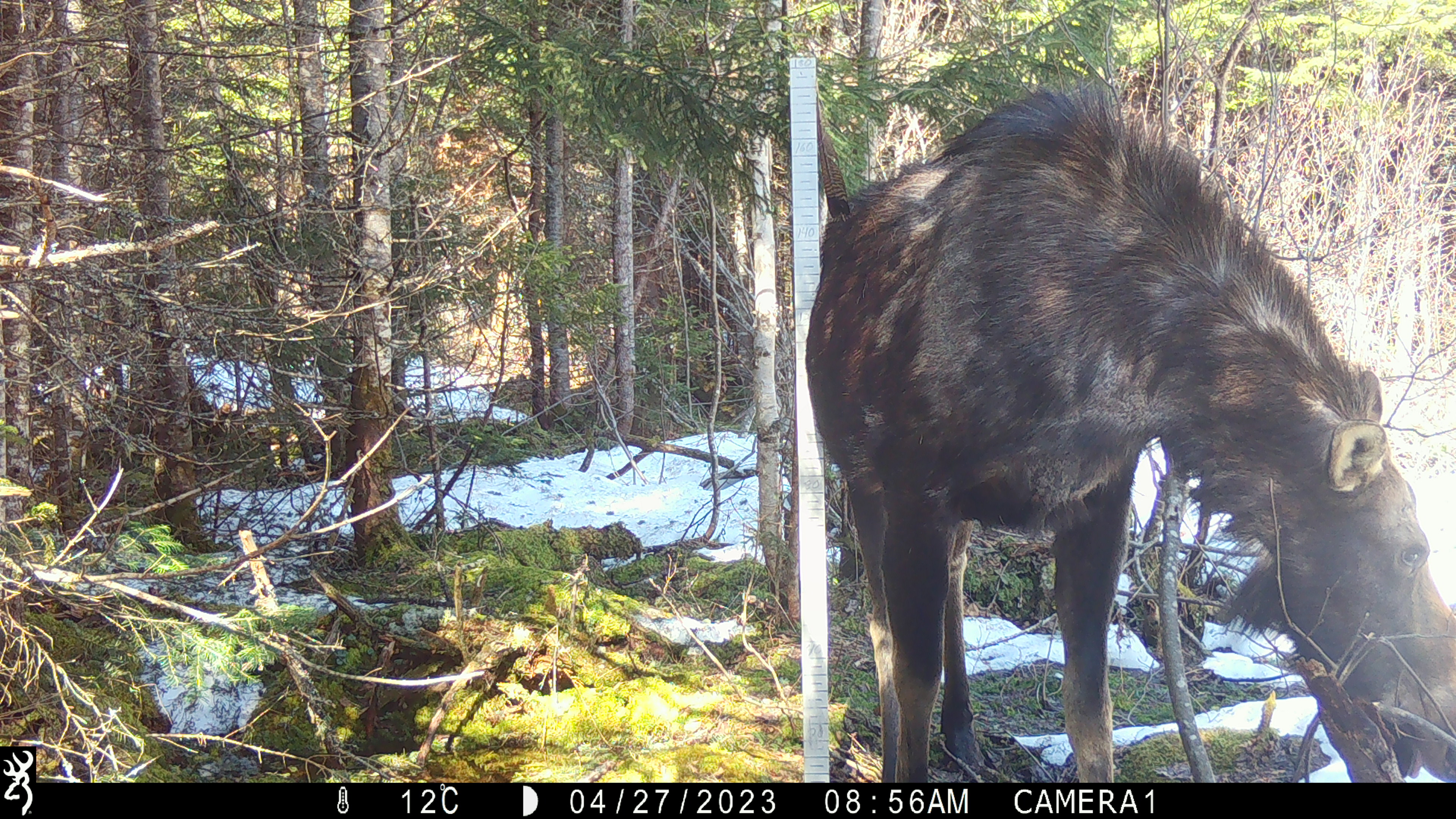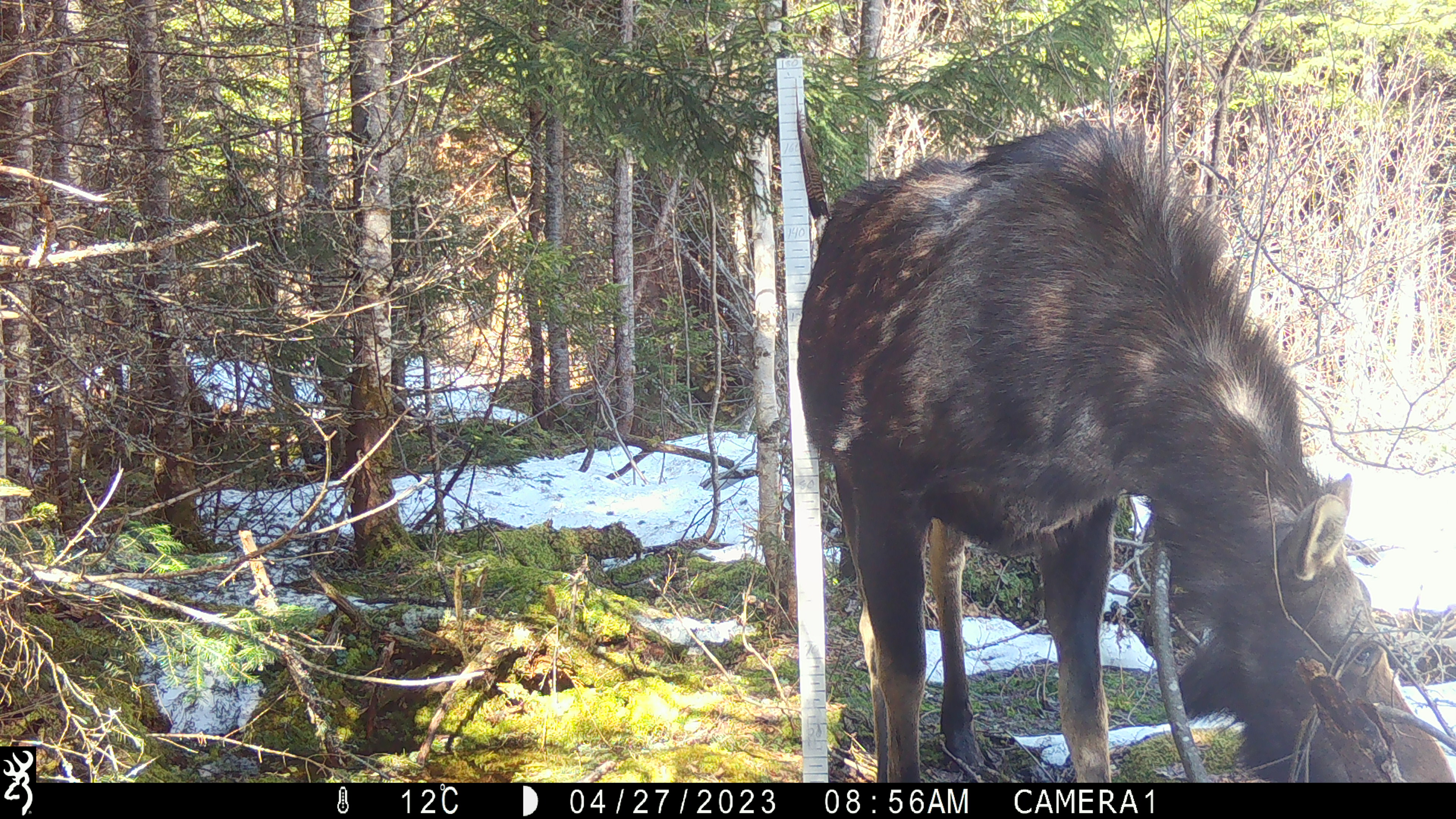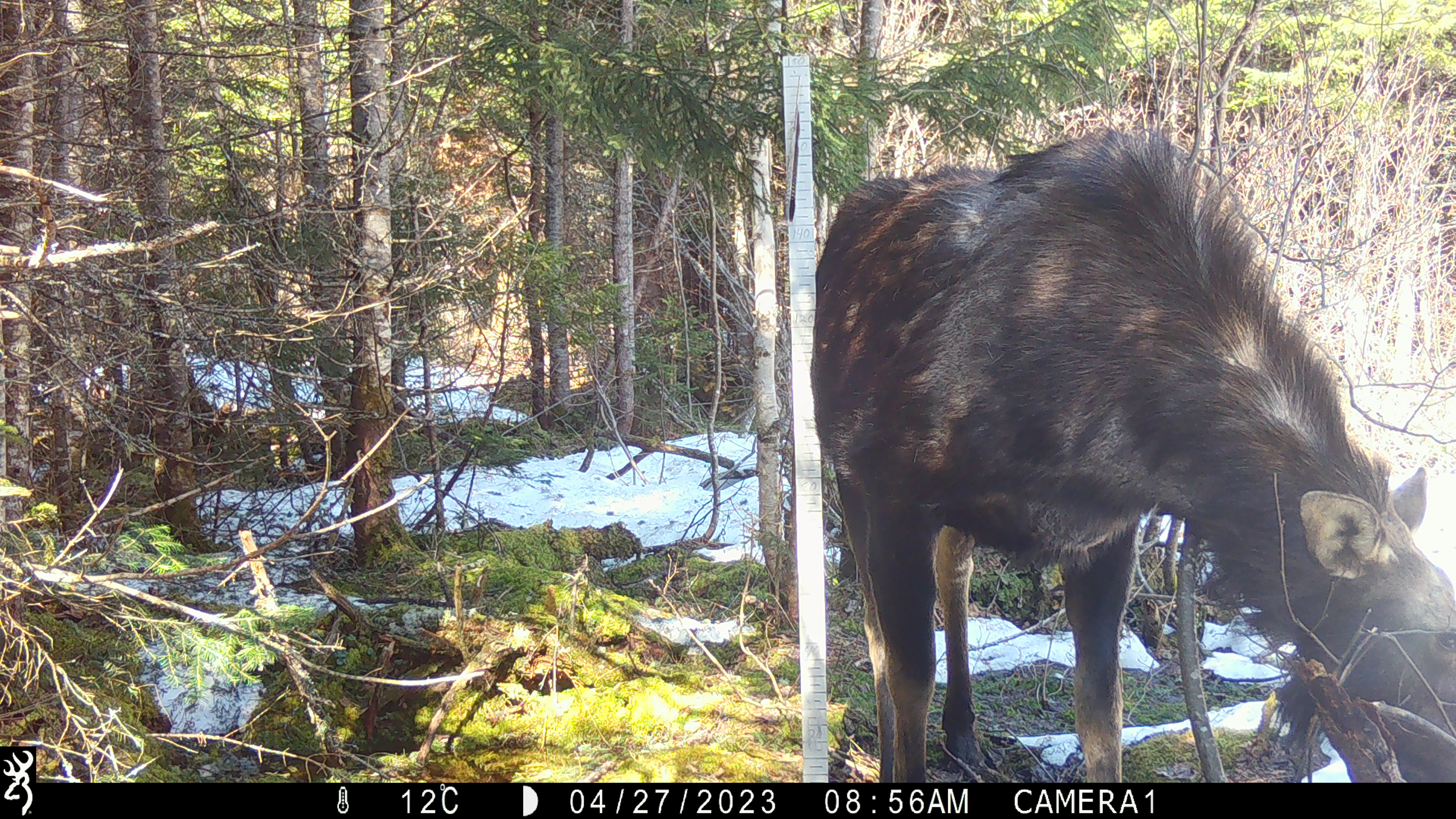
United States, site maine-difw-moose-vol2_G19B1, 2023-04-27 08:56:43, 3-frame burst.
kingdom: Animalia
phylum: Chordata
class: Mammalia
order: Artiodactyla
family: Cervidae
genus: Alces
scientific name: Alces alces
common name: moose